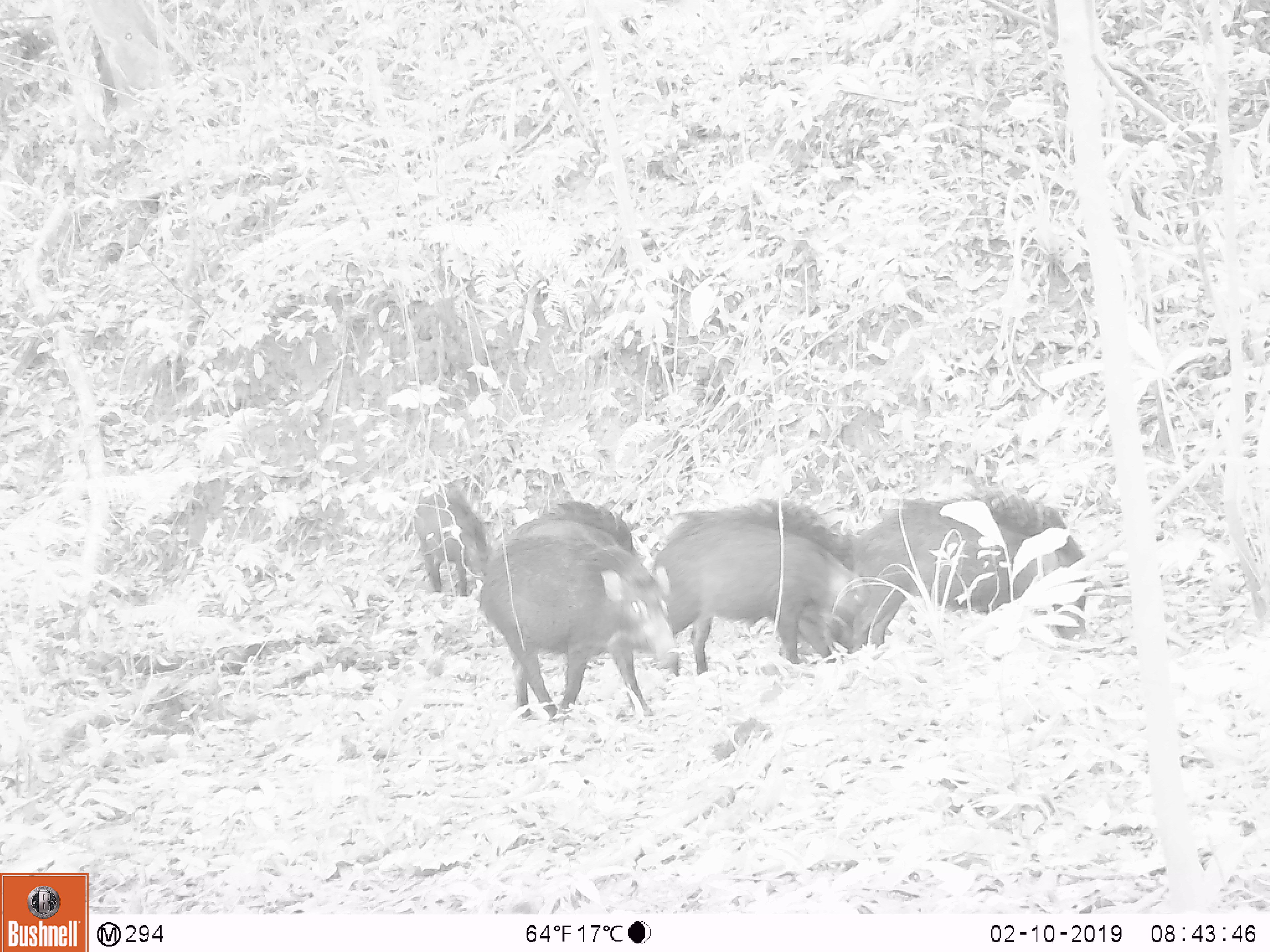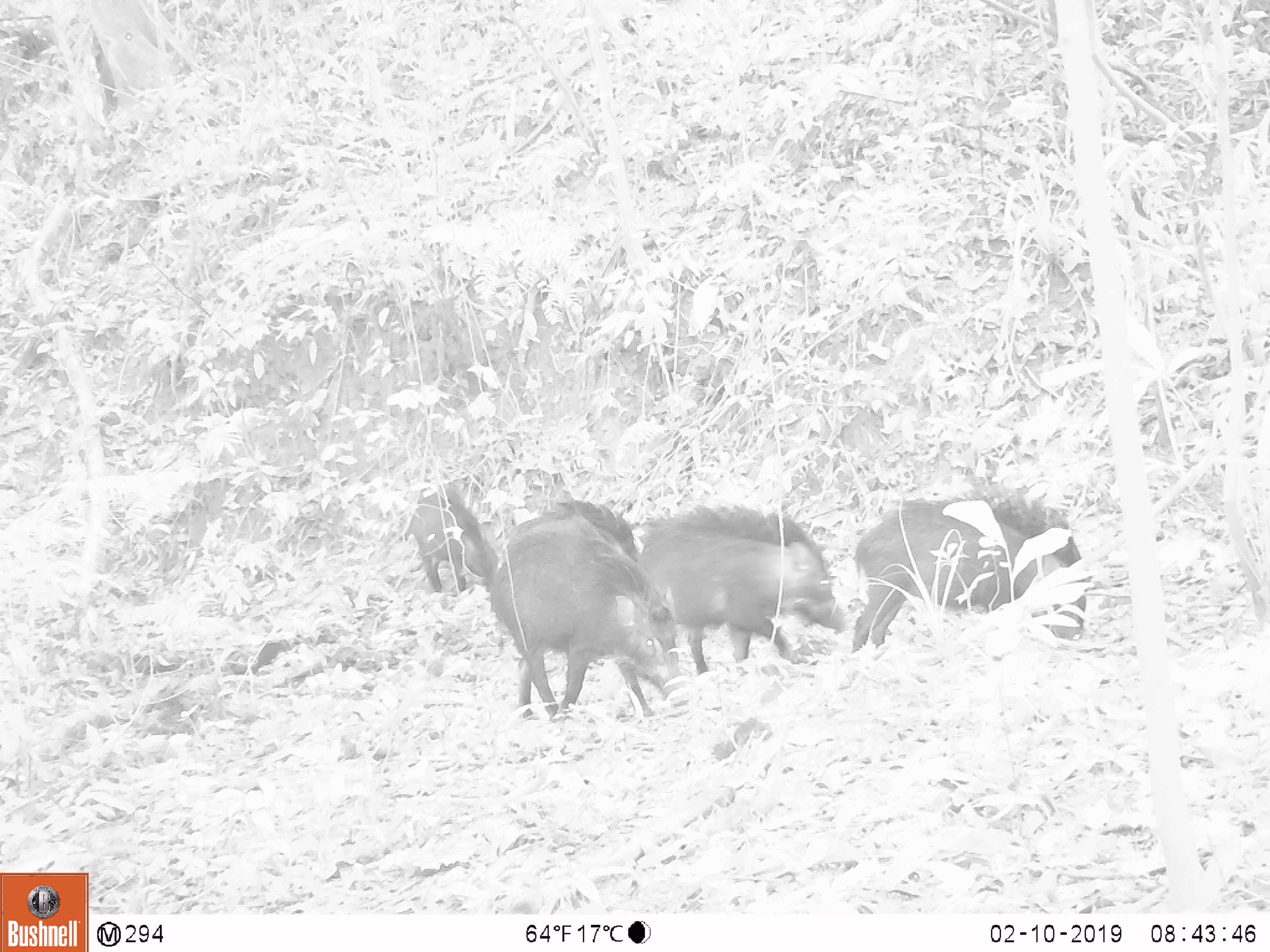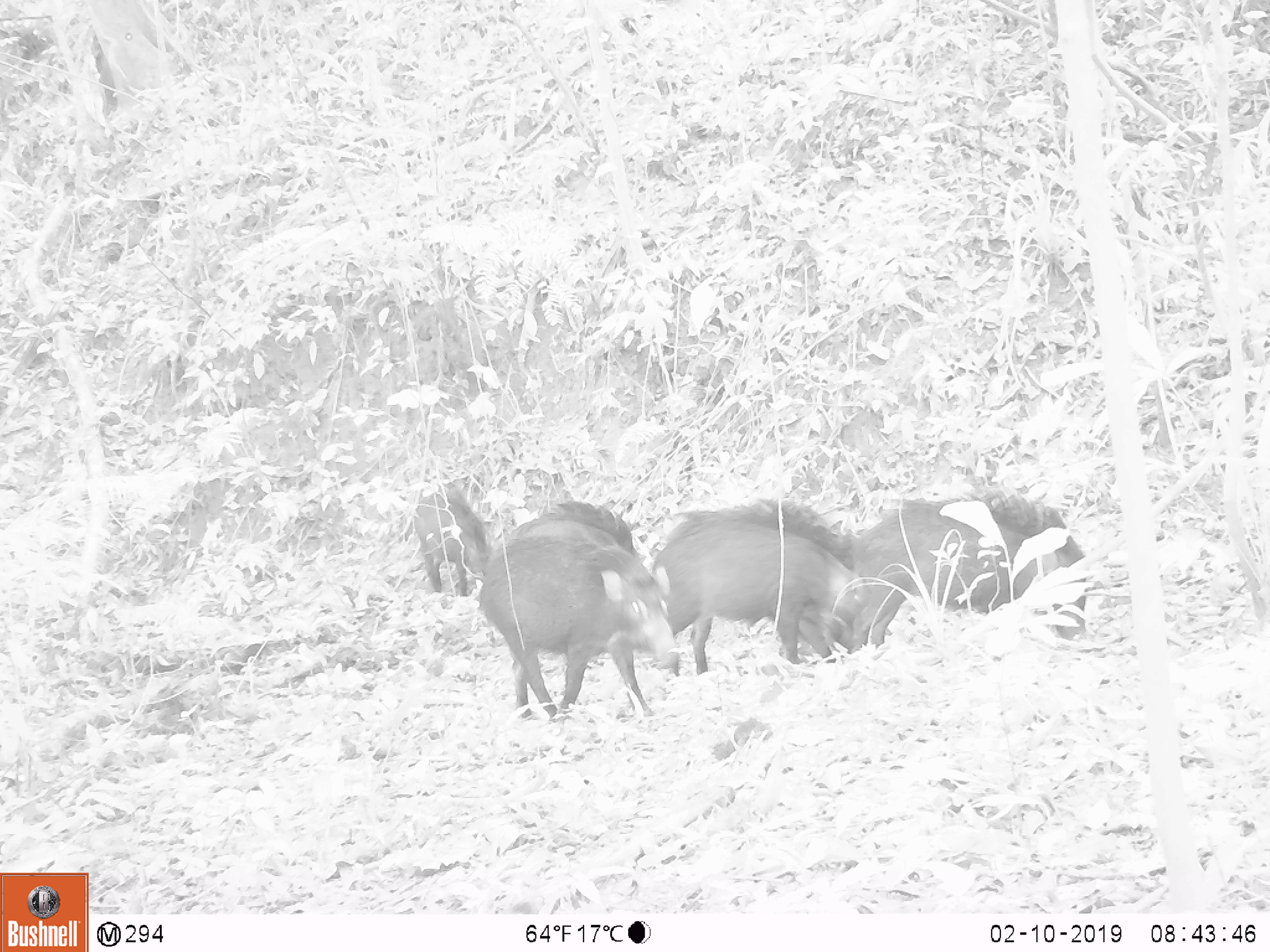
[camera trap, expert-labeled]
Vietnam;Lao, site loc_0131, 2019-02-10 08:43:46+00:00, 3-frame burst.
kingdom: Animalia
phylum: Chordata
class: Aves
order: Galliformes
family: Phasianidae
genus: Gallus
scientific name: Gallus gallus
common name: red junglefowl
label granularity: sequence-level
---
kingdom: Animalia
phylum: Chordata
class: Mammalia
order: Artiodactyla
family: Suidae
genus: Sus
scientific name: Sus scrofa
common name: eurasian wild pig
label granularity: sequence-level